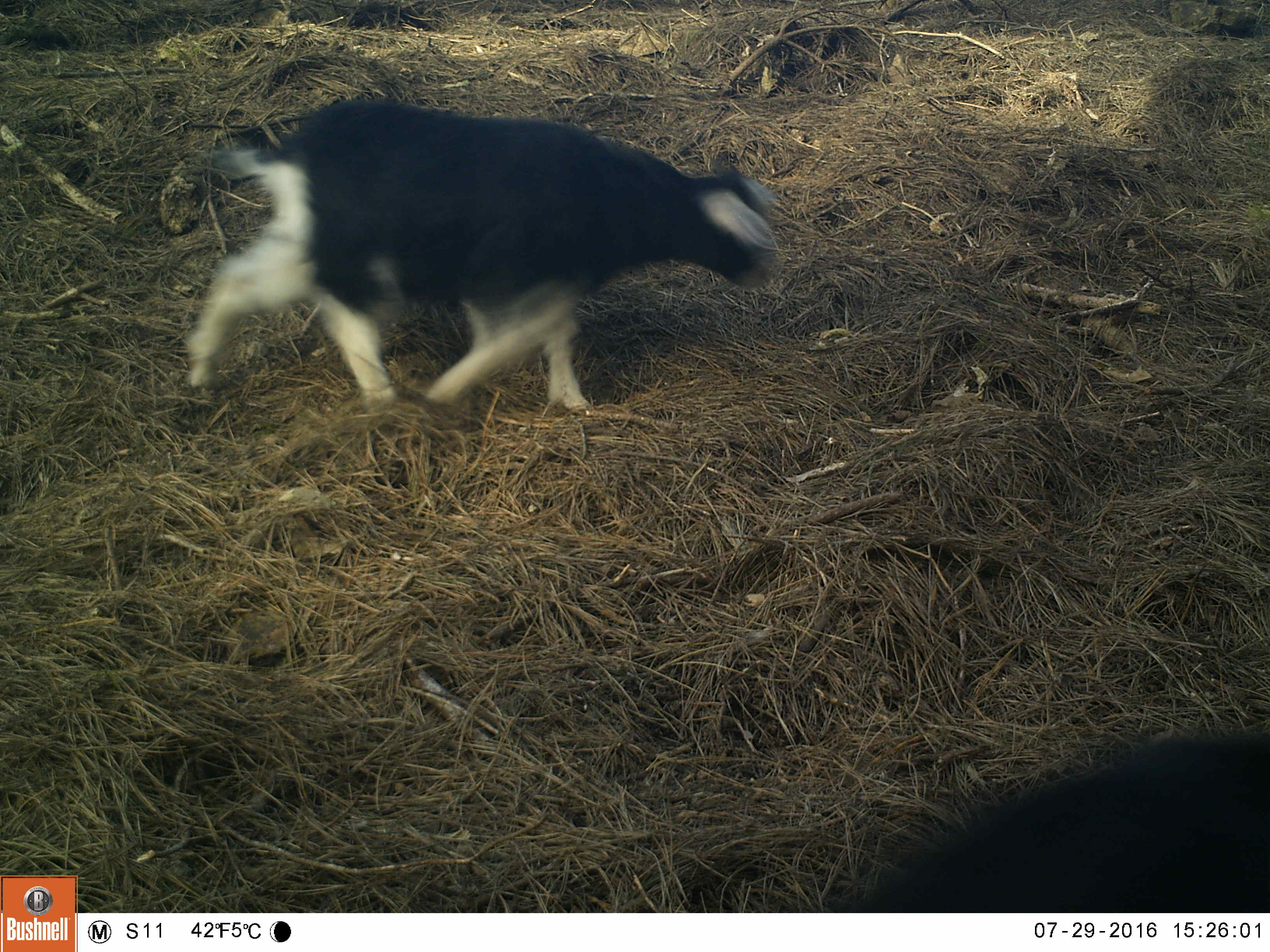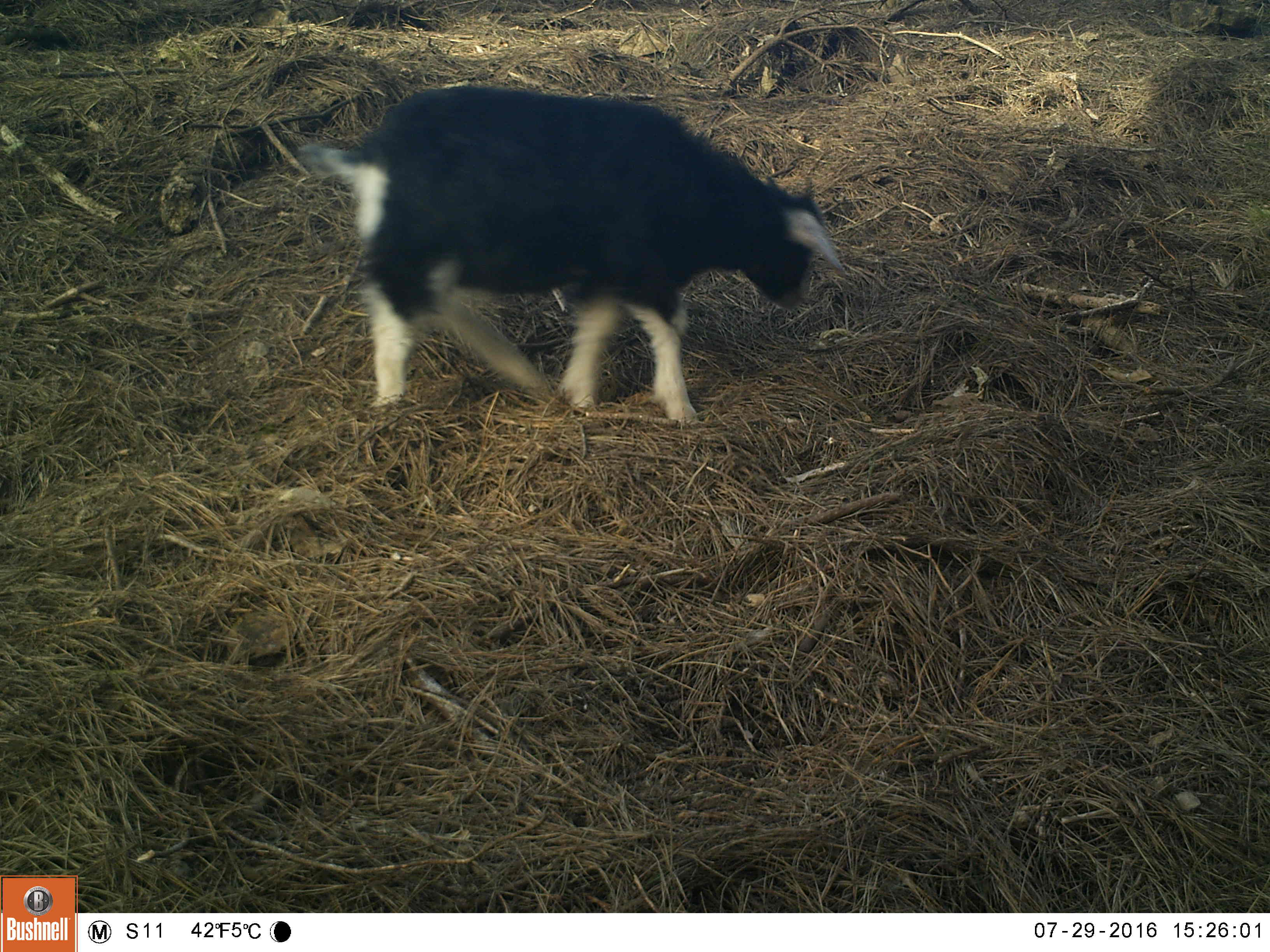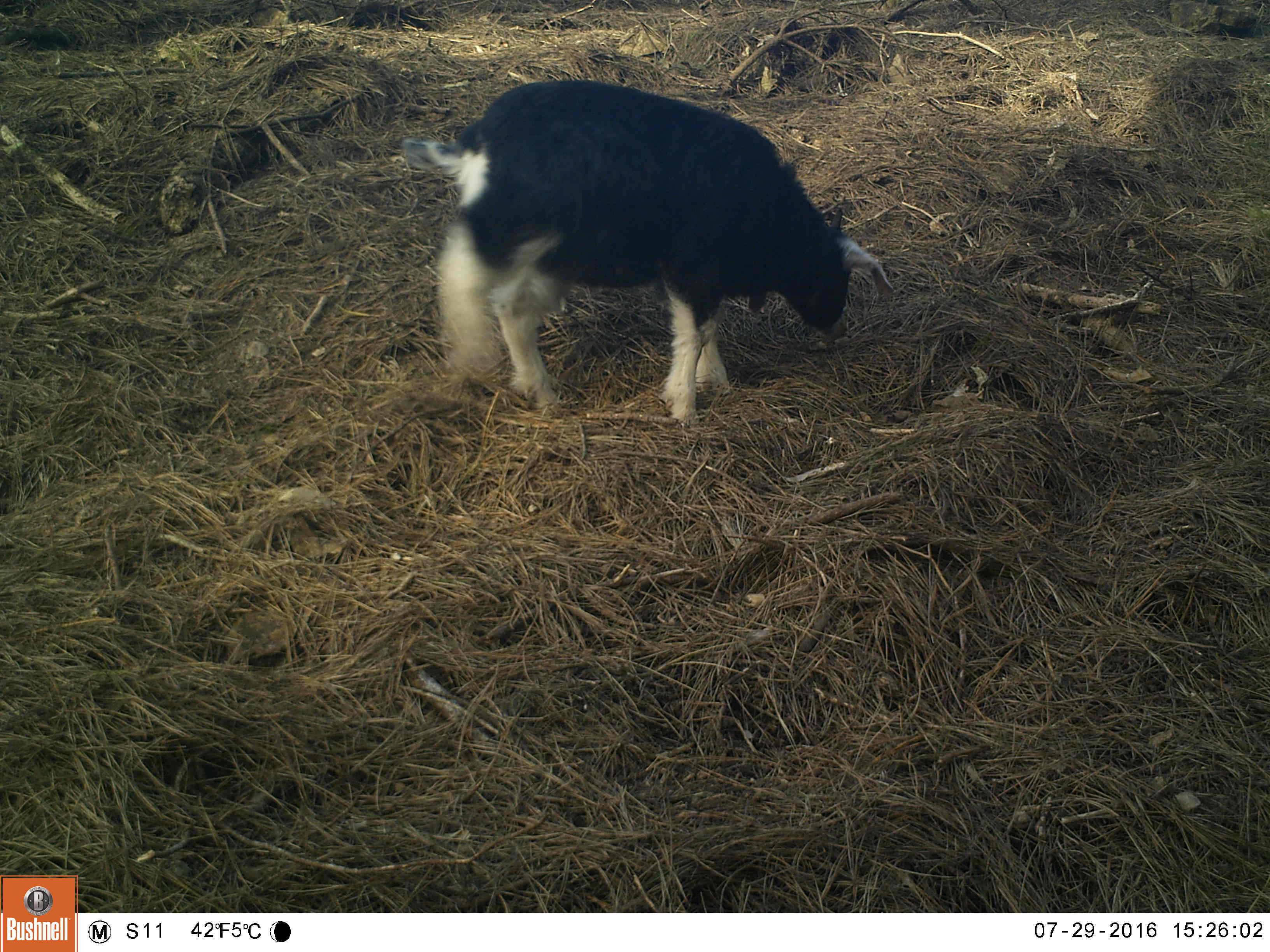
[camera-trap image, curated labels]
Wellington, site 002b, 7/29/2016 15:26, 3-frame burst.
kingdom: Animalia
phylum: Chordata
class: Mammalia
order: Artiodactyla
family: Bovidae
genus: Capra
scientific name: Capra hircus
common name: goat